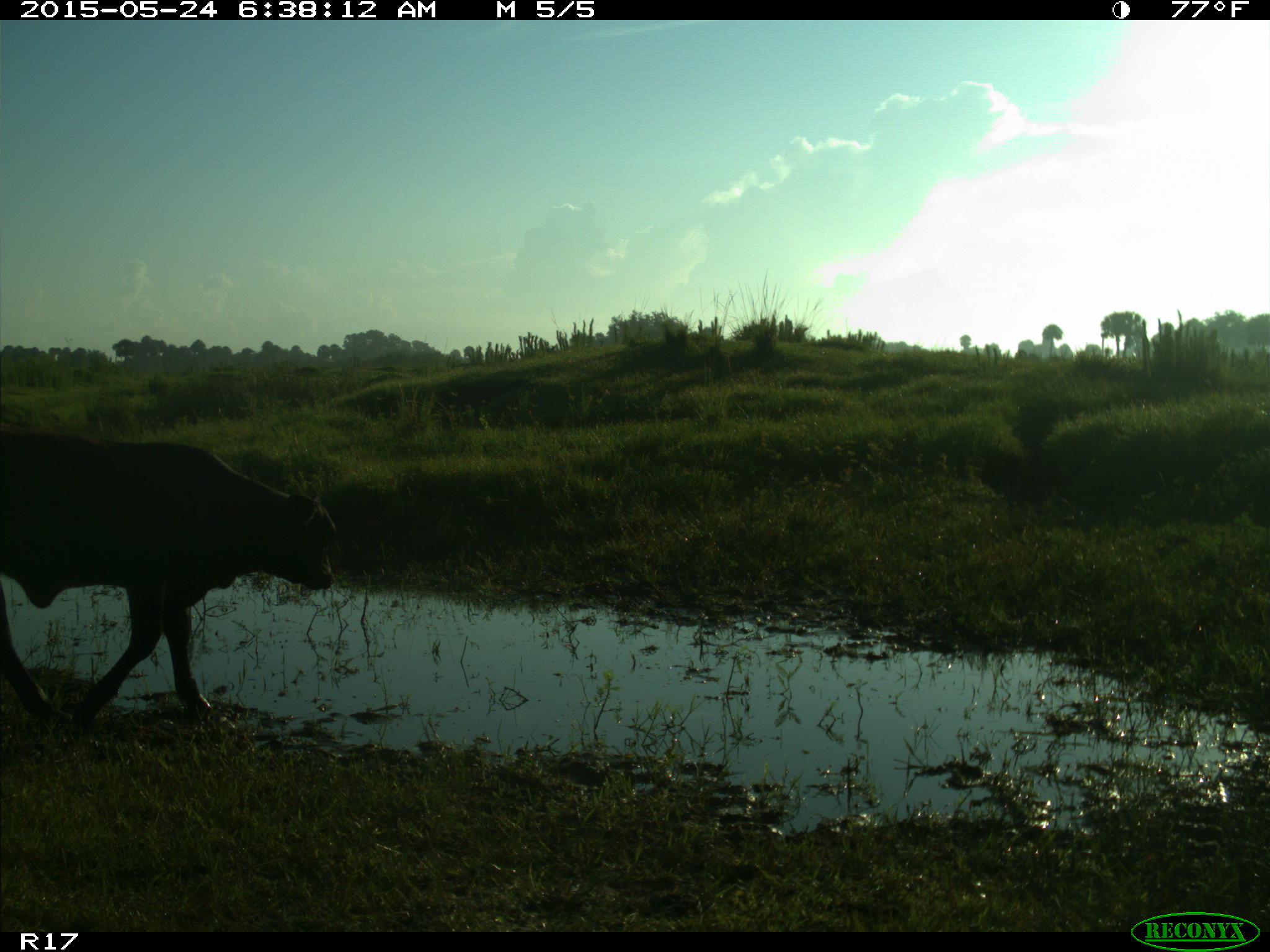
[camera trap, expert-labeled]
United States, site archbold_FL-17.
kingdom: Animalia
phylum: Chordata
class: Mammalia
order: Artiodactyla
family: Bovidae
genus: Bos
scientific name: Bos taurus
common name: domestic cow